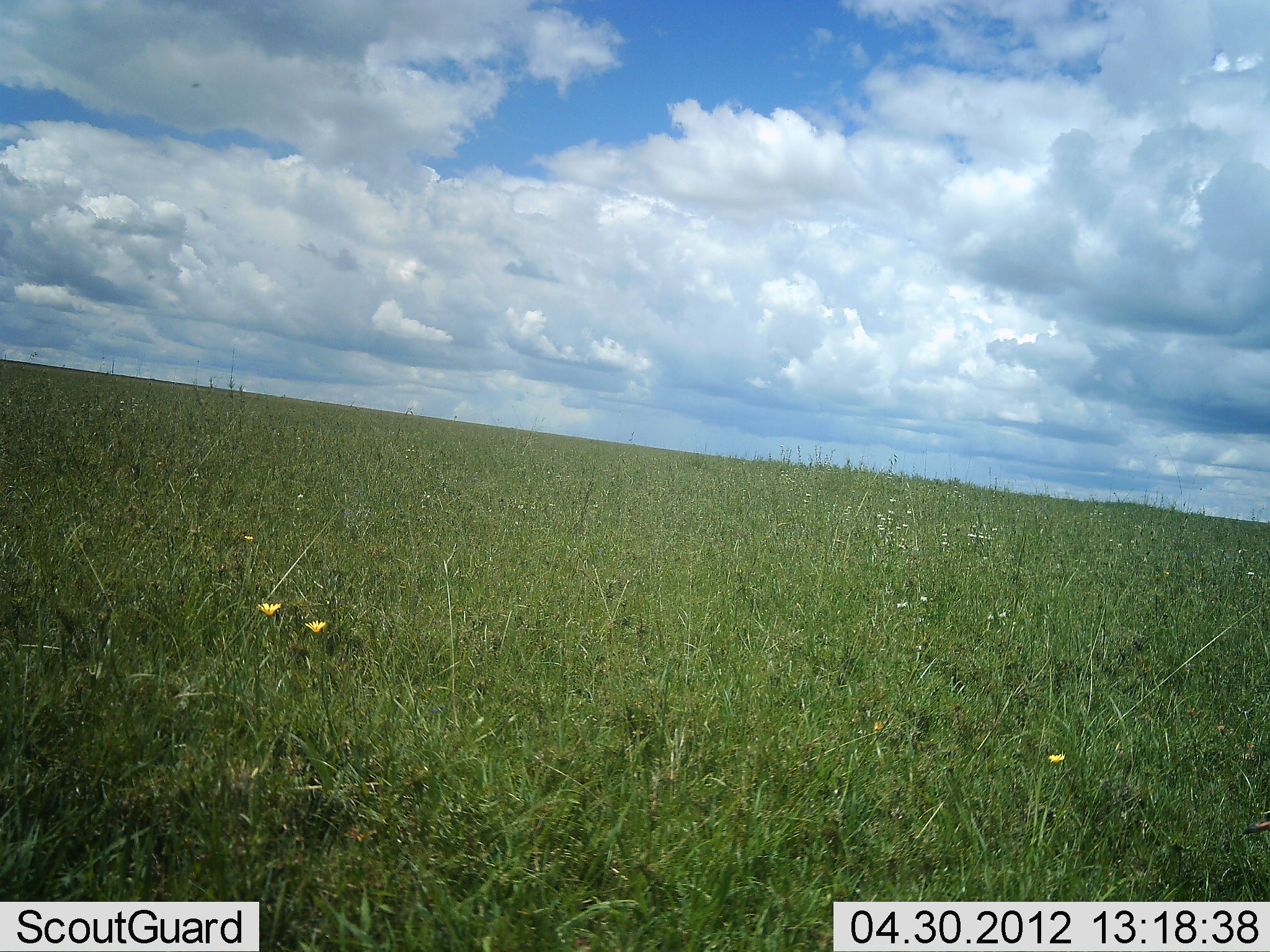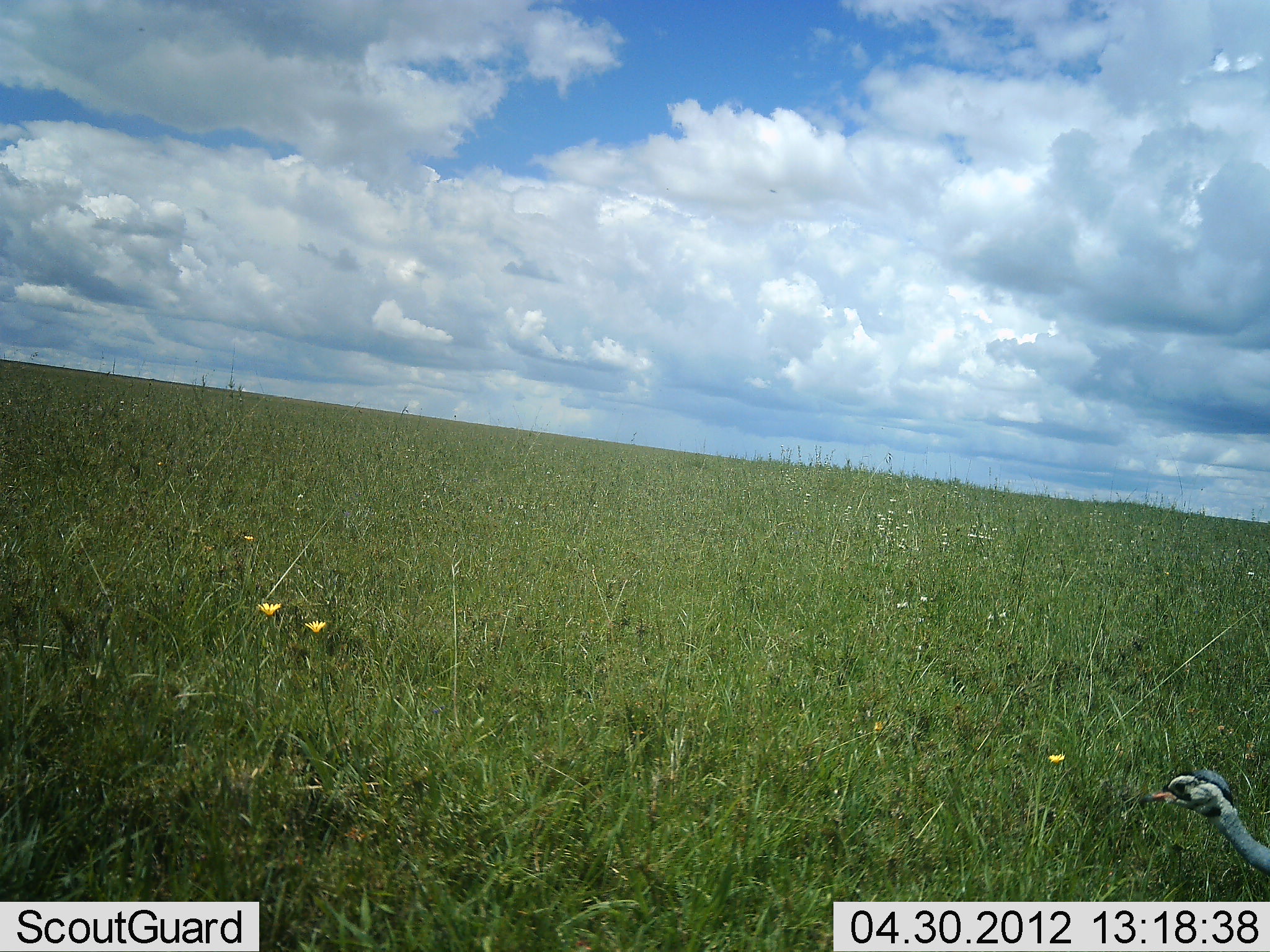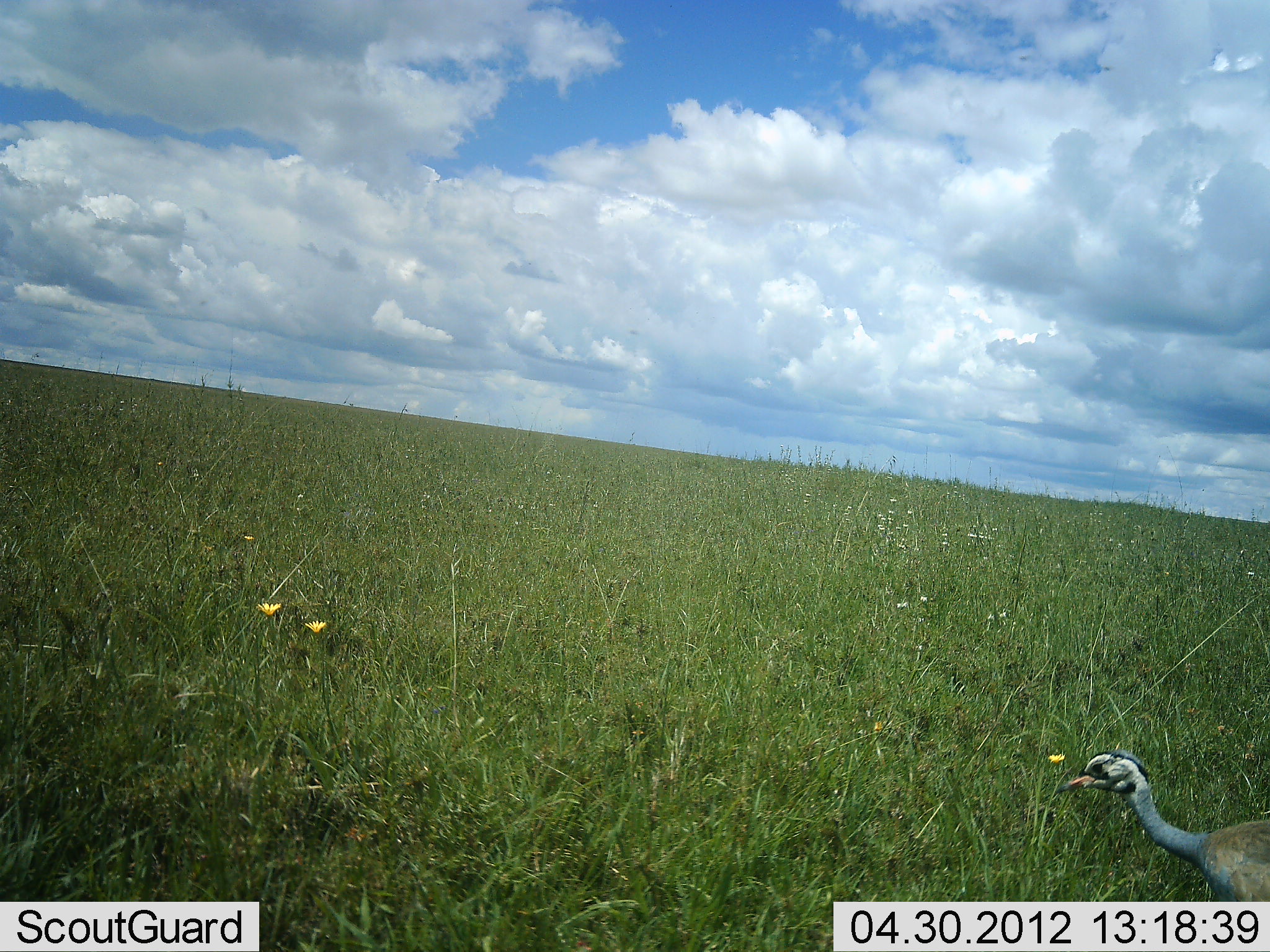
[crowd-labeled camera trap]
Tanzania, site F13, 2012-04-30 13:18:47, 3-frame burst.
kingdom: Animalia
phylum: Chordata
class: Aves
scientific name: Aves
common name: bird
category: otherbird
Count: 1.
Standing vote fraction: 0%.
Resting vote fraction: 0%.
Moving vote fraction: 100%.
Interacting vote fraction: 0%.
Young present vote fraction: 0%.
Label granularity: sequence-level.